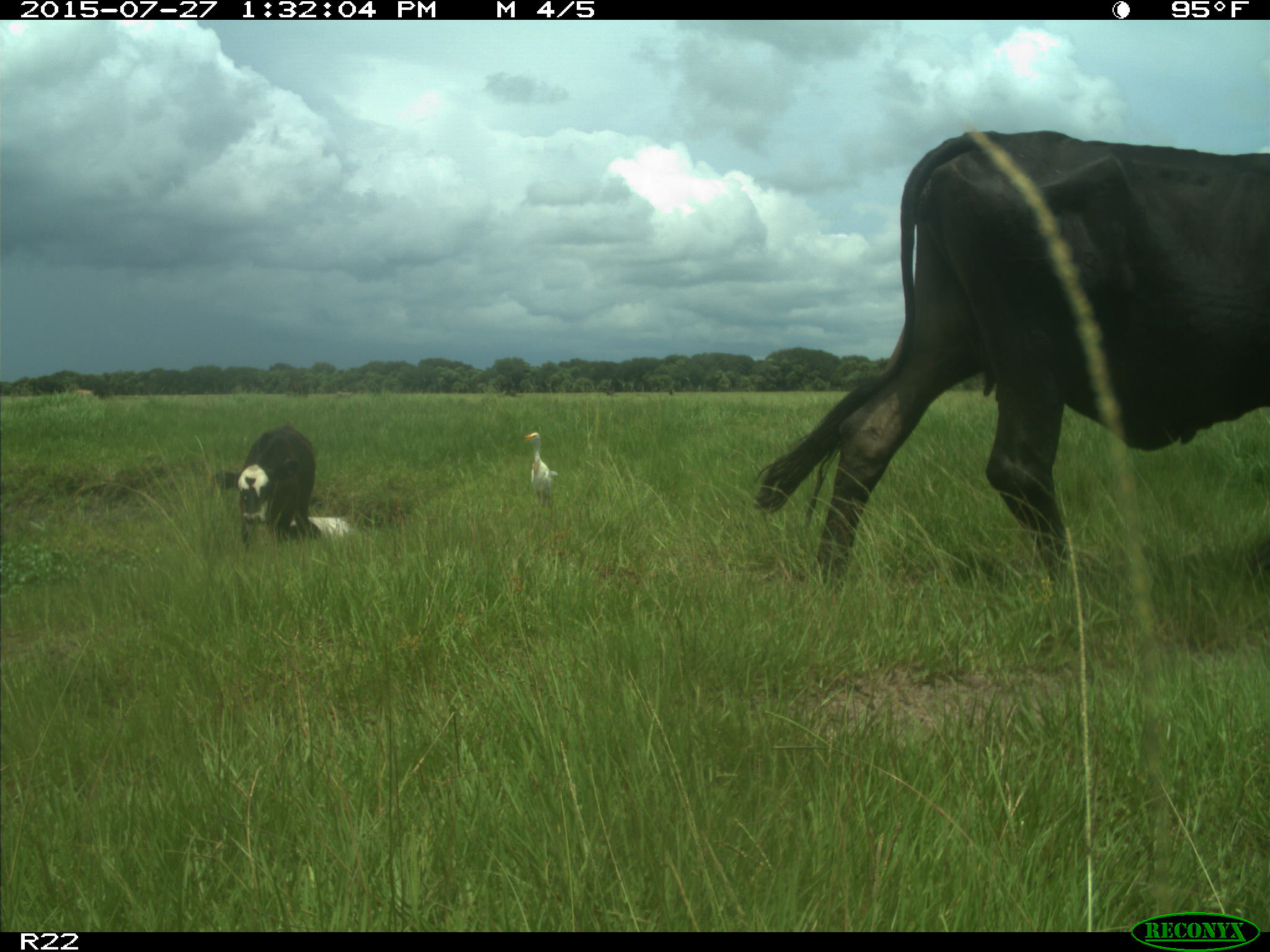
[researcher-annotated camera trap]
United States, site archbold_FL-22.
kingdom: Animalia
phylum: Chordata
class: Mammalia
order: Artiodactyla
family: Bovidae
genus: Bos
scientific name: Bos taurus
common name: domestic cow